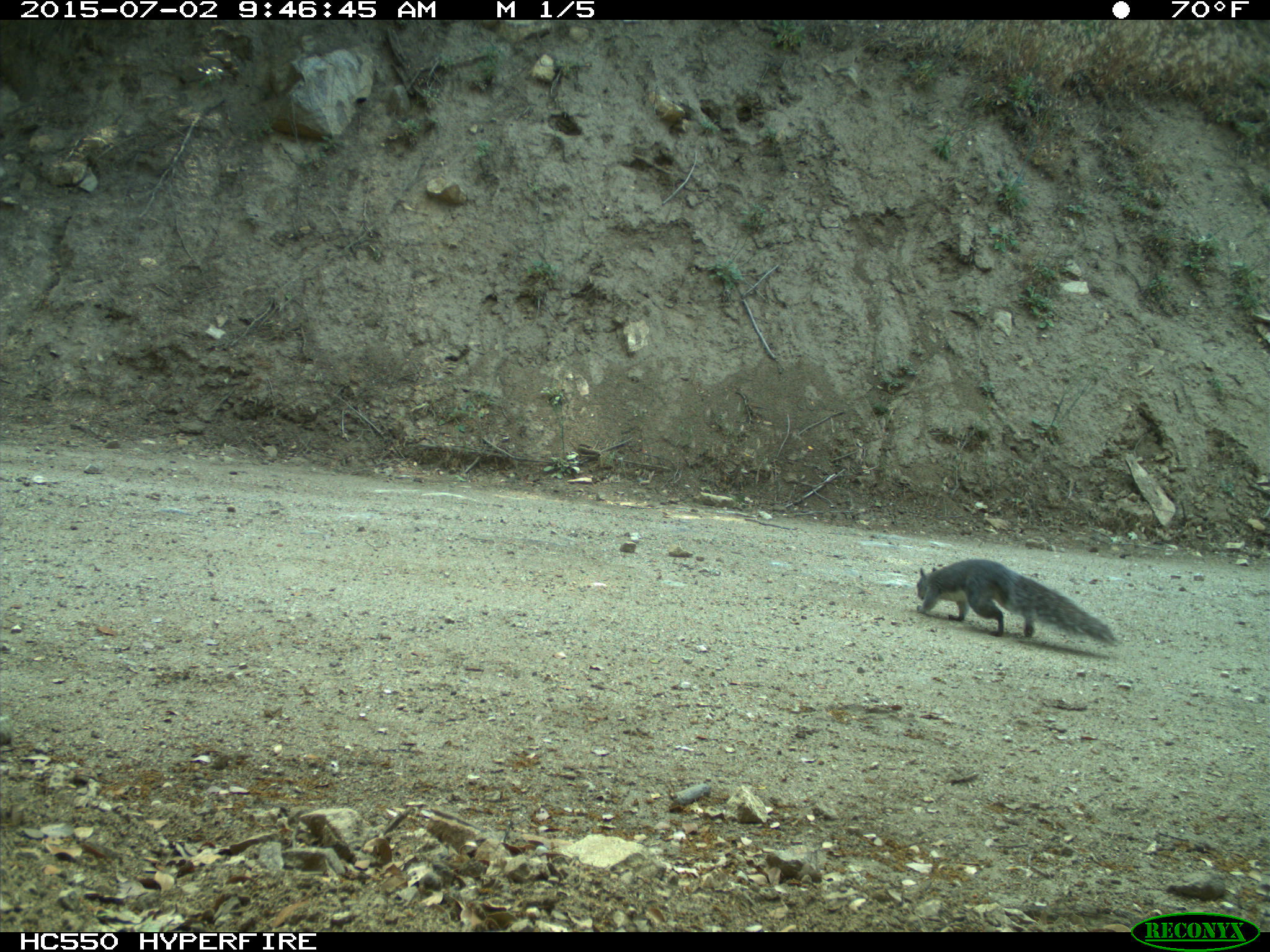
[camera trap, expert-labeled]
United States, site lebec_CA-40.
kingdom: Animalia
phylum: Chordata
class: Mammalia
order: Rodentia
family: Sciuridae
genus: Sciurus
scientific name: Sciurus carolinensis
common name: eastern gray squirrel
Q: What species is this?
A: Sciurus carolinensis (eastern gray squirrel).